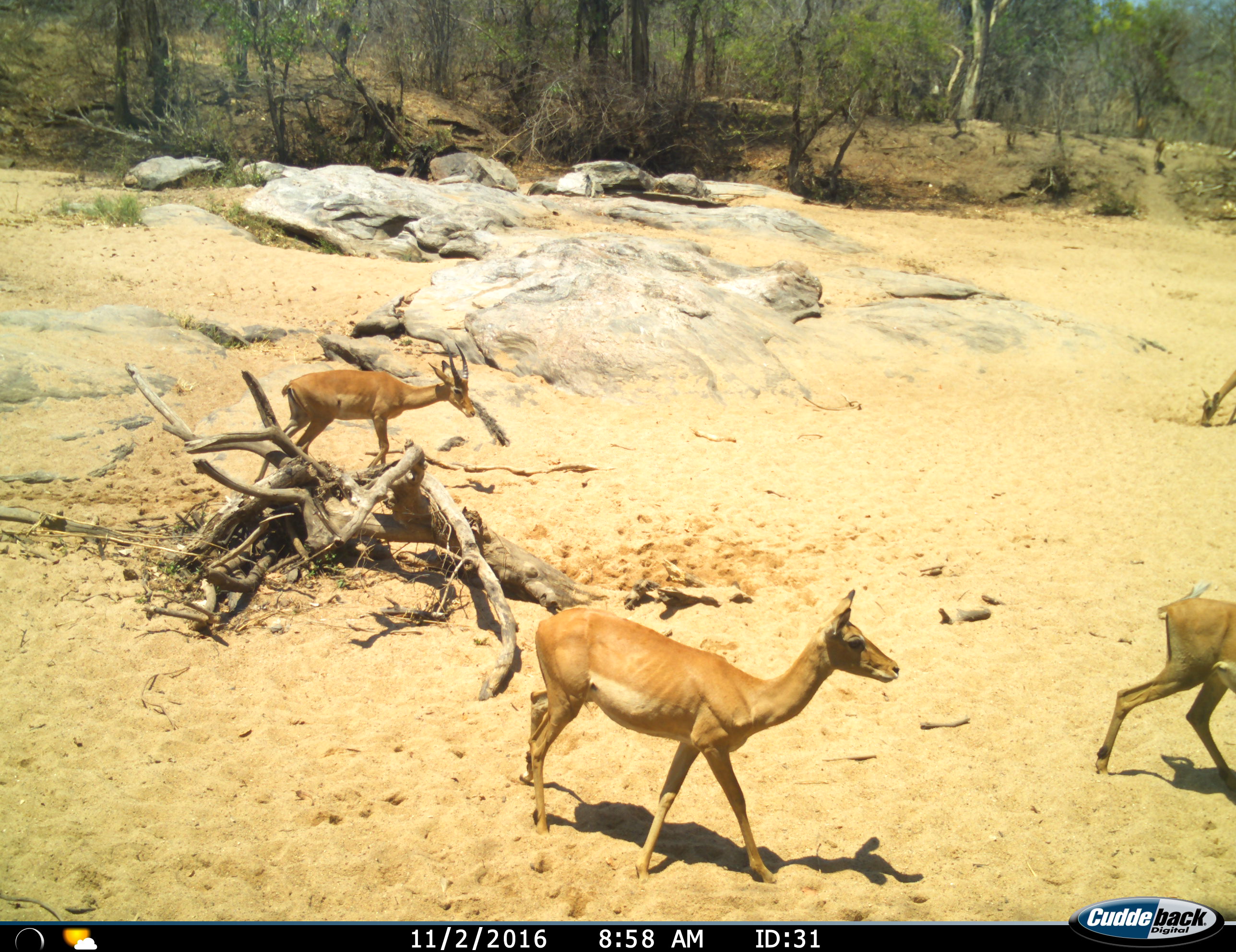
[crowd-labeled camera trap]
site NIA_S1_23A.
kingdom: Animalia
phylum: Chordata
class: Mammalia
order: Artiodactyla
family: Bovidae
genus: Aepyceros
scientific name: Aepyceros melampus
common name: impala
Impala (Aepyceros melampus), count 4. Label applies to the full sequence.